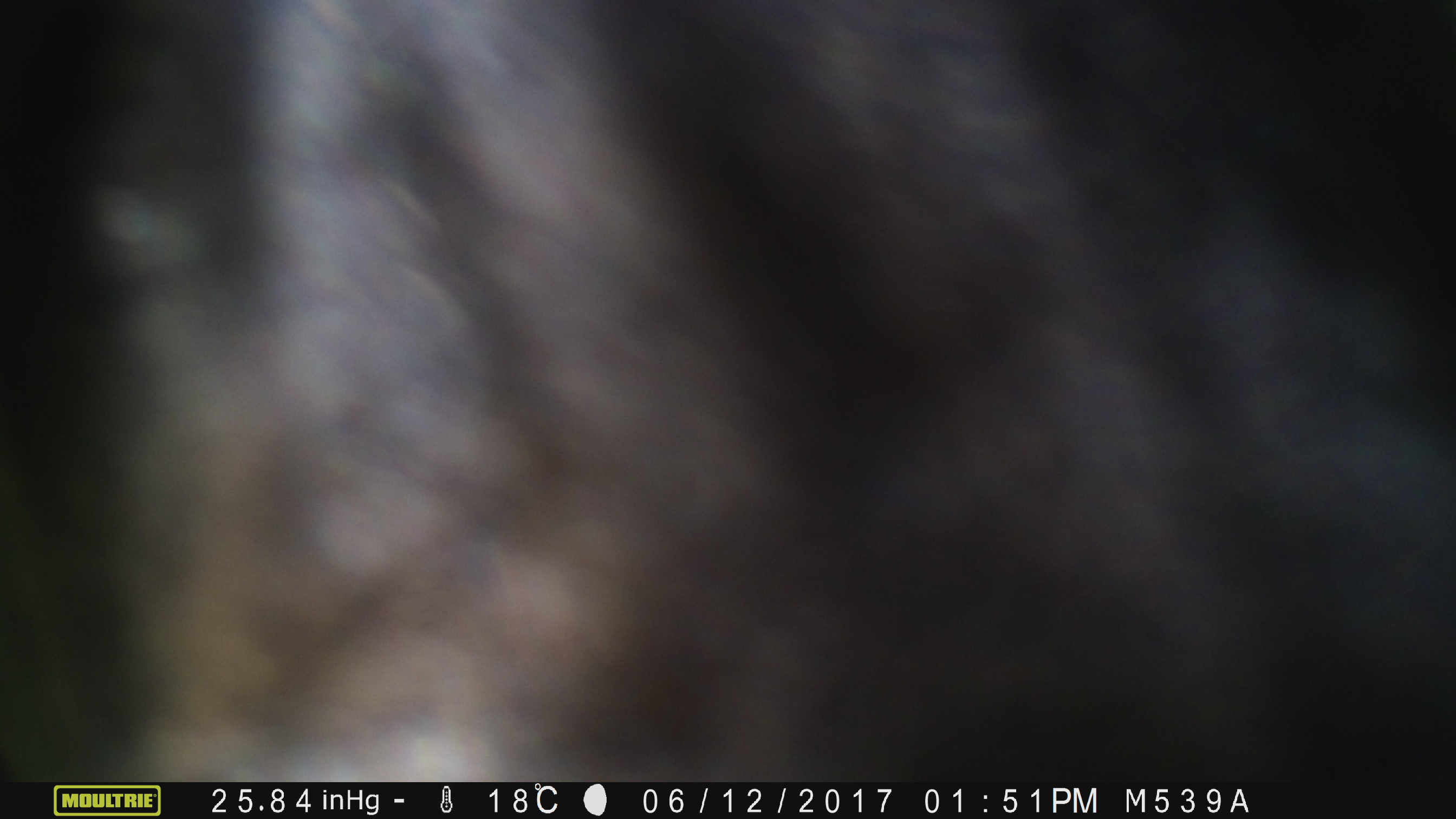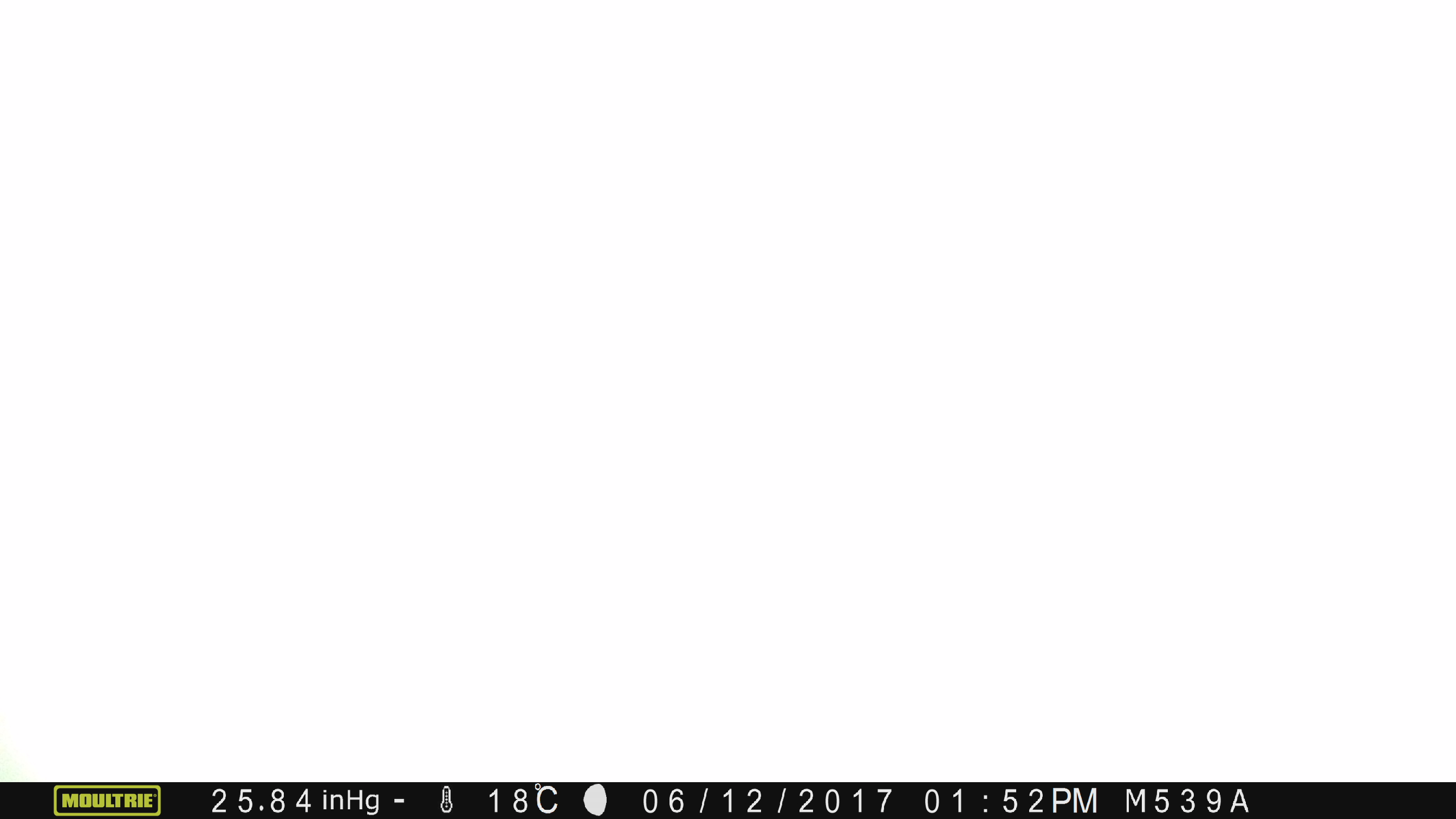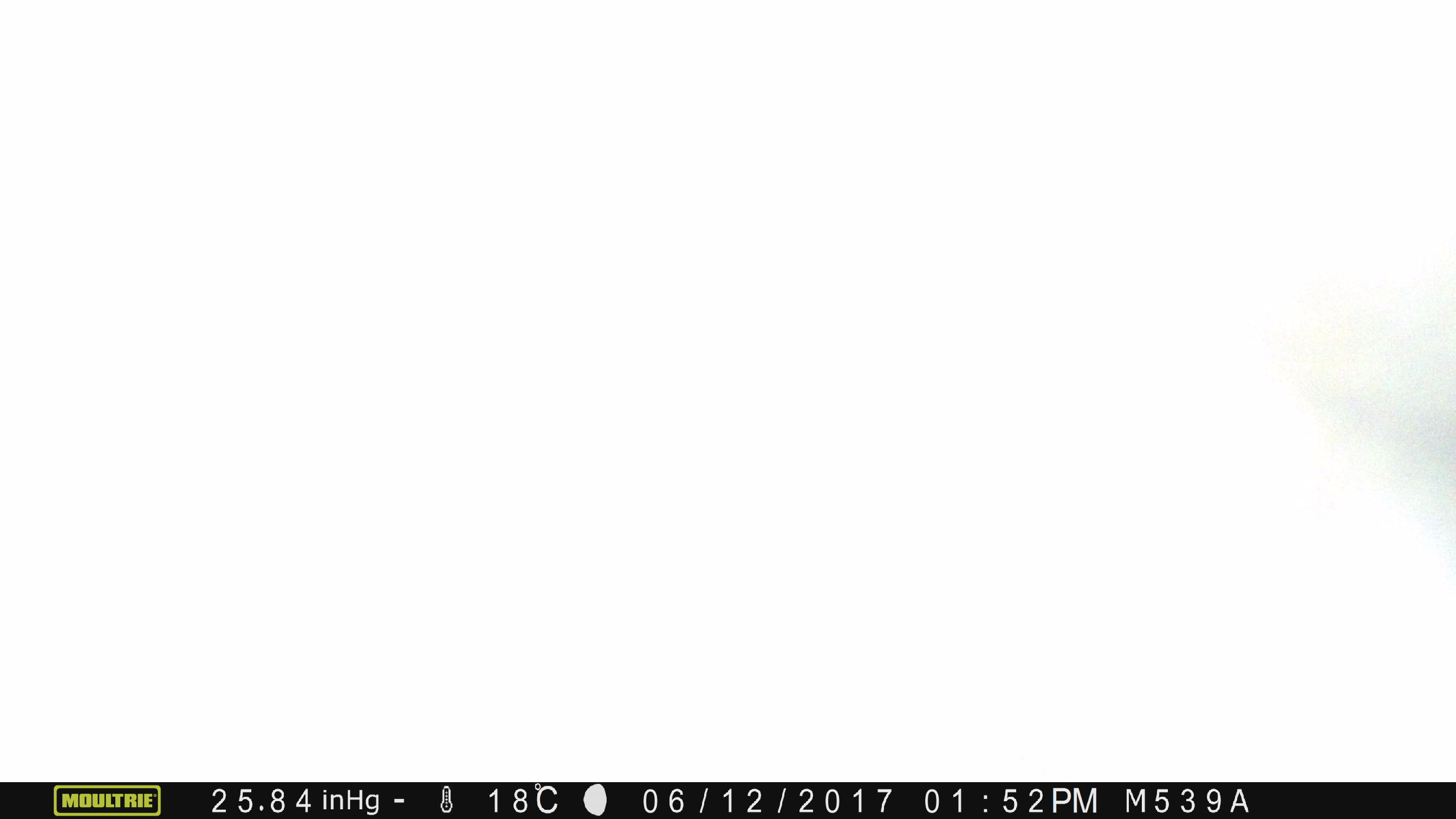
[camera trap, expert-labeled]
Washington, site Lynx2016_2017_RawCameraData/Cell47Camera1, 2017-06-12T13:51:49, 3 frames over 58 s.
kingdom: Animalia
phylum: Chordata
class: Mammalia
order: Artiodactyla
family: Bovidae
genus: Bos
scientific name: Bos taurus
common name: domestic cattle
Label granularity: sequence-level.